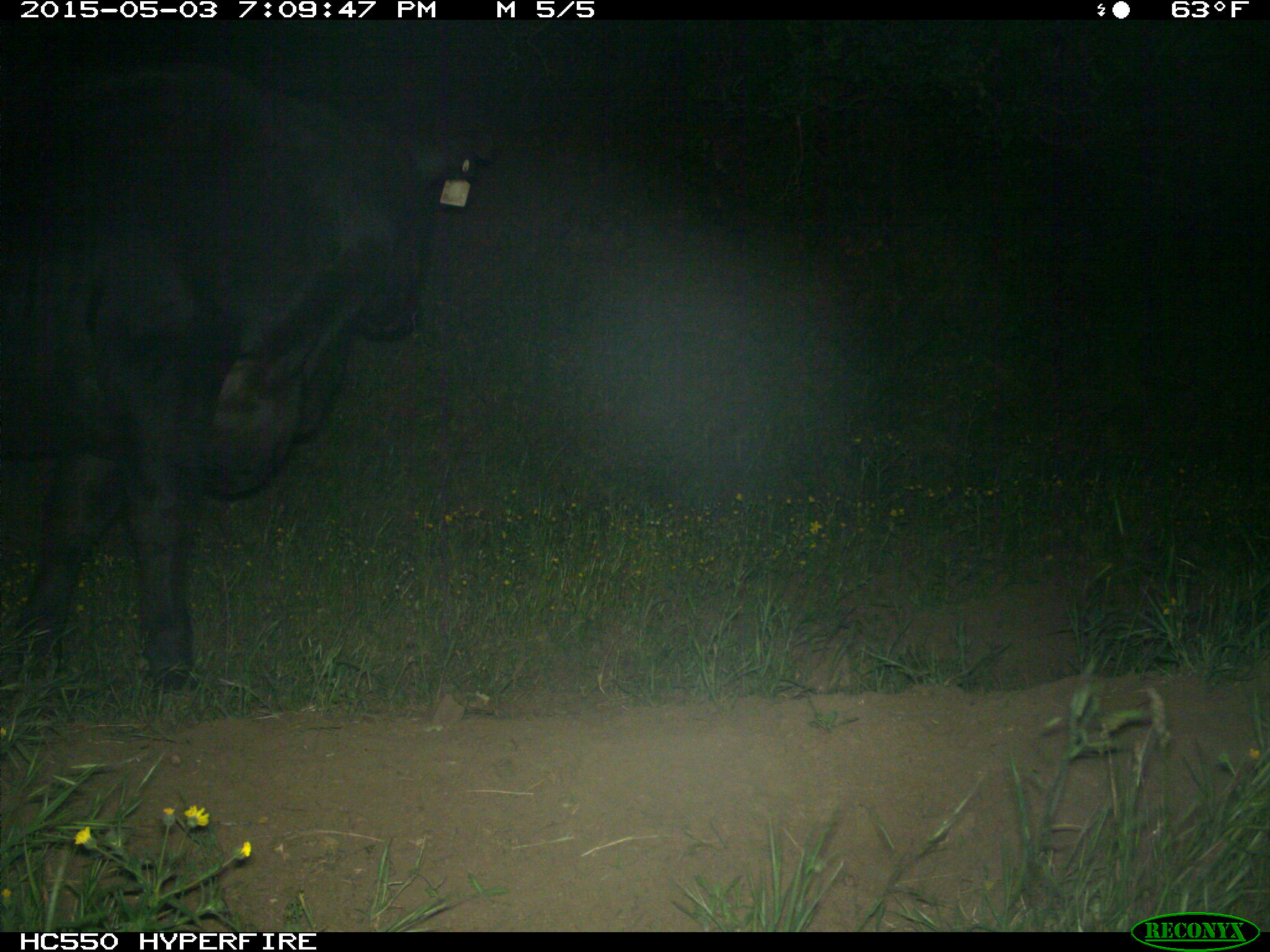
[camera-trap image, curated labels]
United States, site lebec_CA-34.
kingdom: Animalia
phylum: Chordata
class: Mammalia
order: Artiodactyla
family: Bovidae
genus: Bos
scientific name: Bos taurus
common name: domestic cow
Bos taurus (domestic cow).